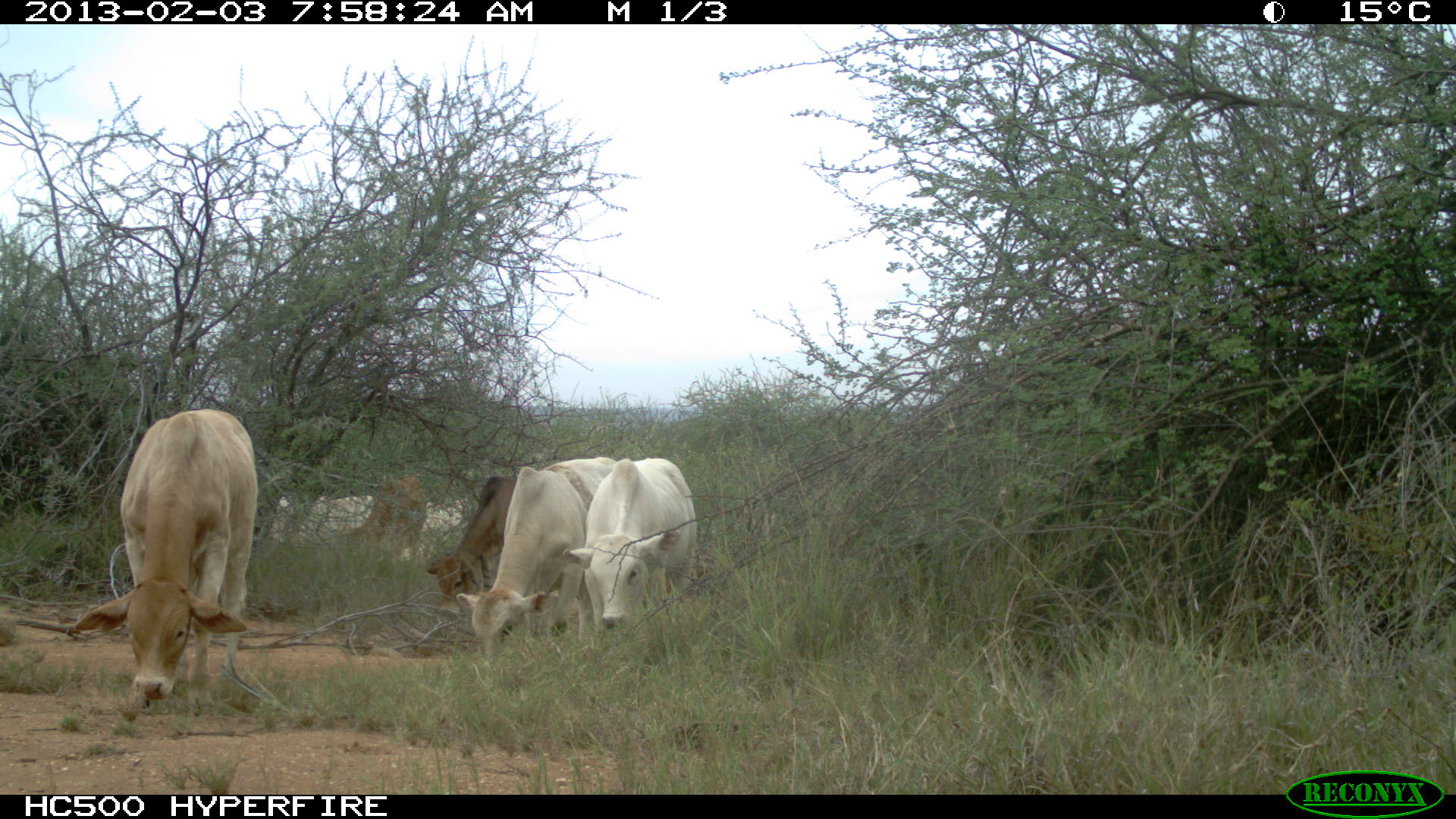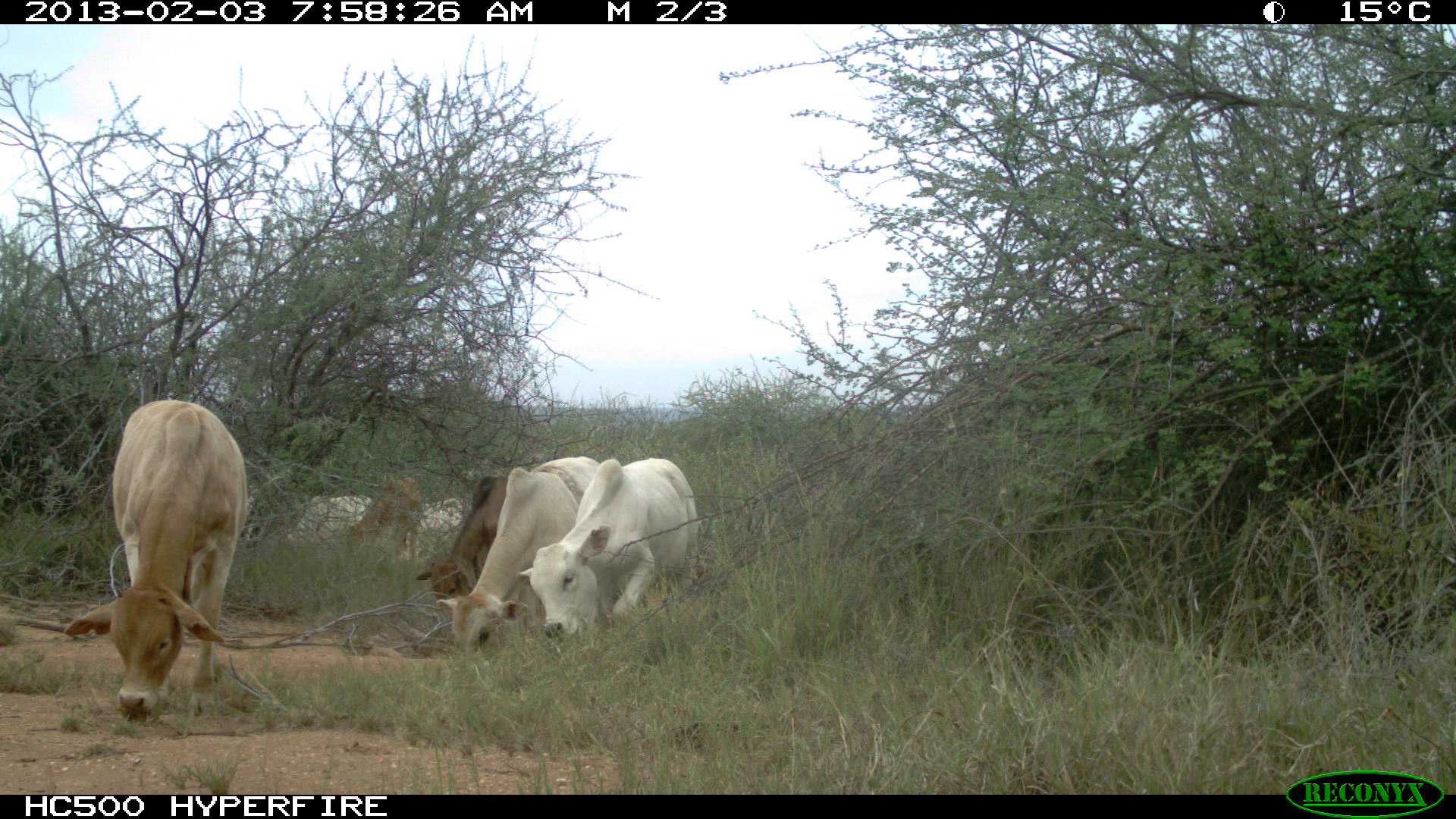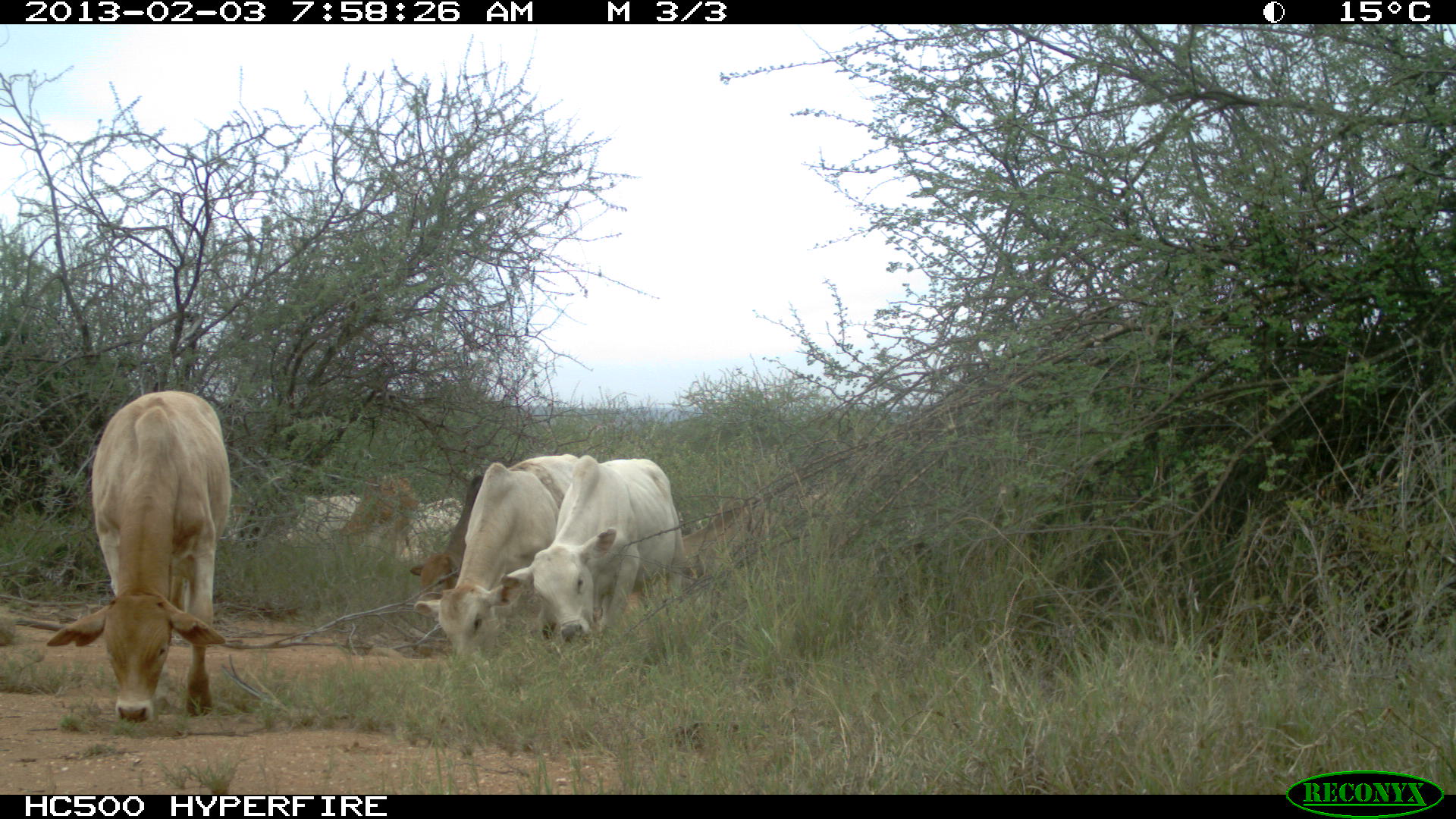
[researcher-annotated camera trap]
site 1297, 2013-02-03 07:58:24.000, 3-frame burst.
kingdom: Animalia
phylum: Chordata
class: Mammalia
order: Artiodactyla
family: Bovidae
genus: Bos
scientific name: Bos taurus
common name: domestic cattle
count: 6